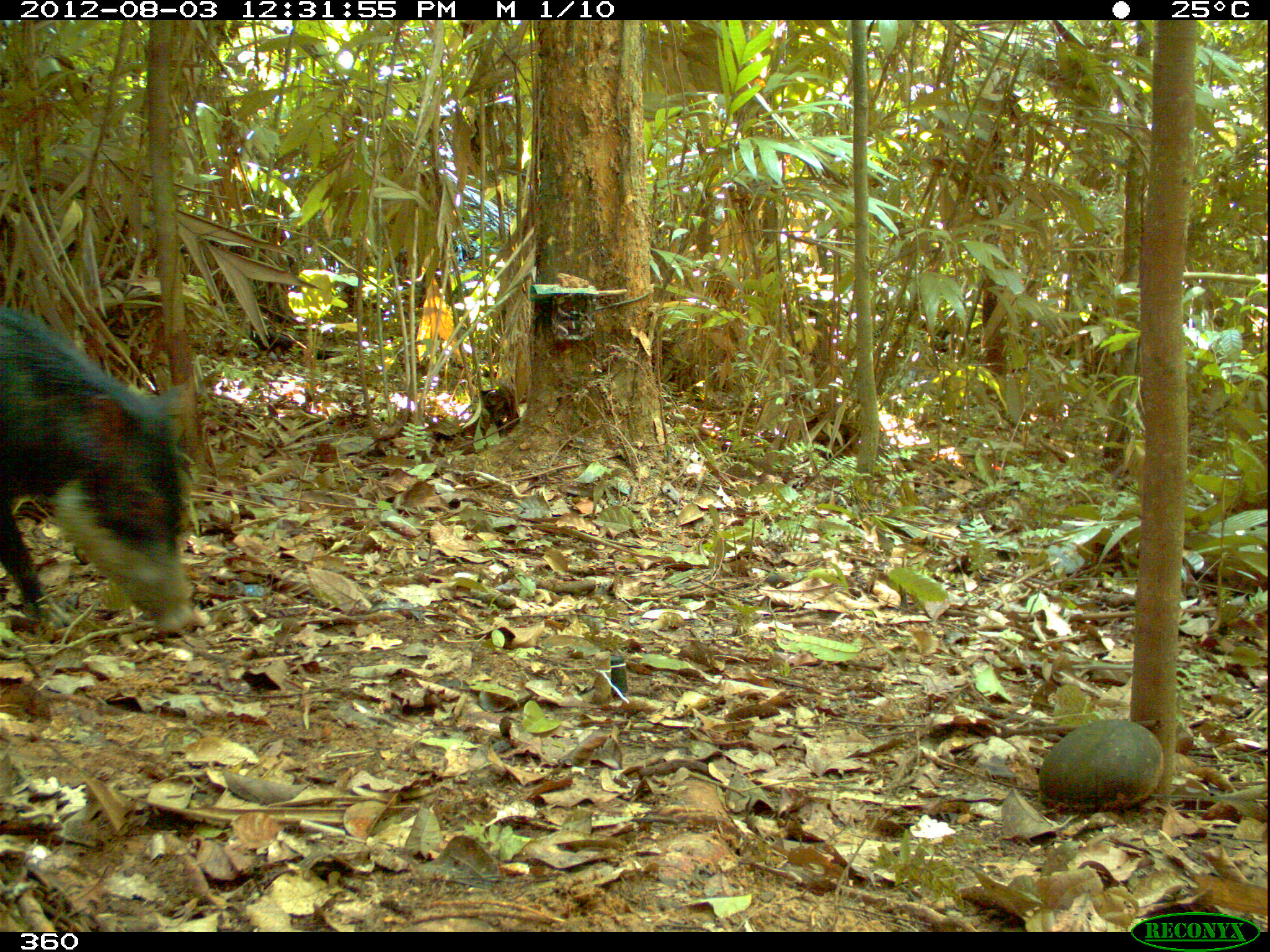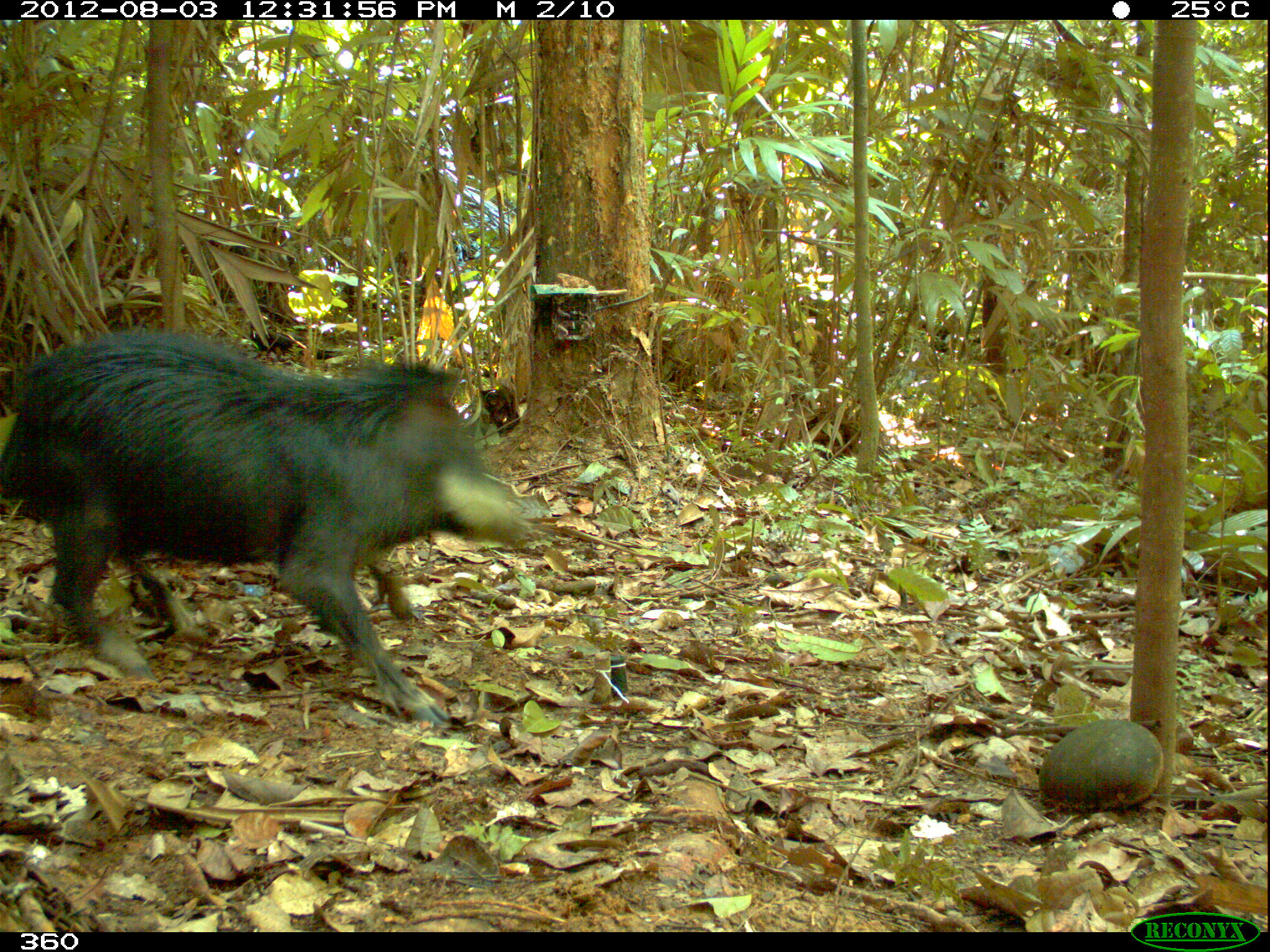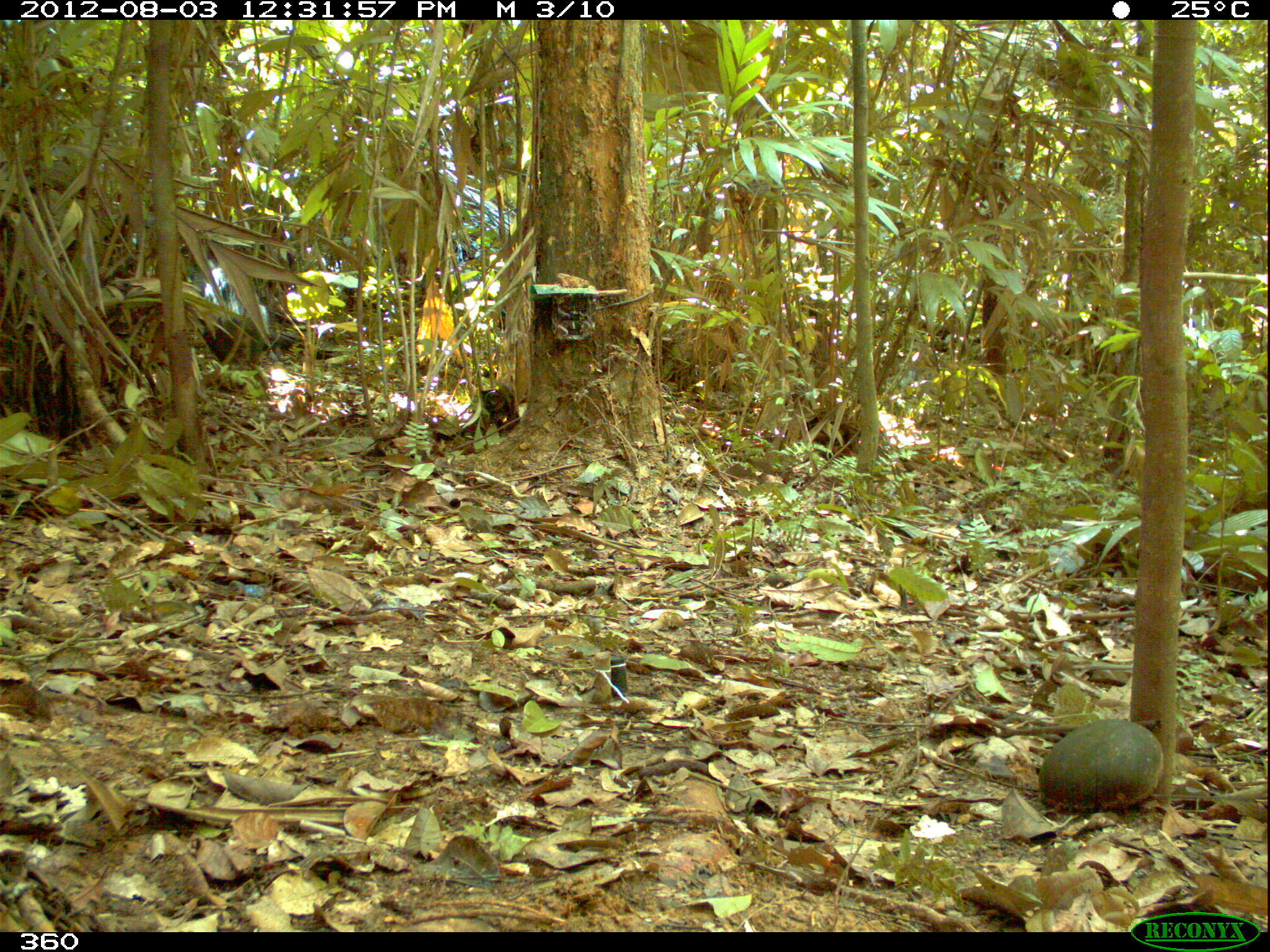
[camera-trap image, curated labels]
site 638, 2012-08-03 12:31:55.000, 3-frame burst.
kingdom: Animalia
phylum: Chordata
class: Mammalia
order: Artiodactyla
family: Tayassuidae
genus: Tayassu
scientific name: Tayassu pecari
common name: white-lipped peccary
Tayassu pecari (white-lipped peccary).